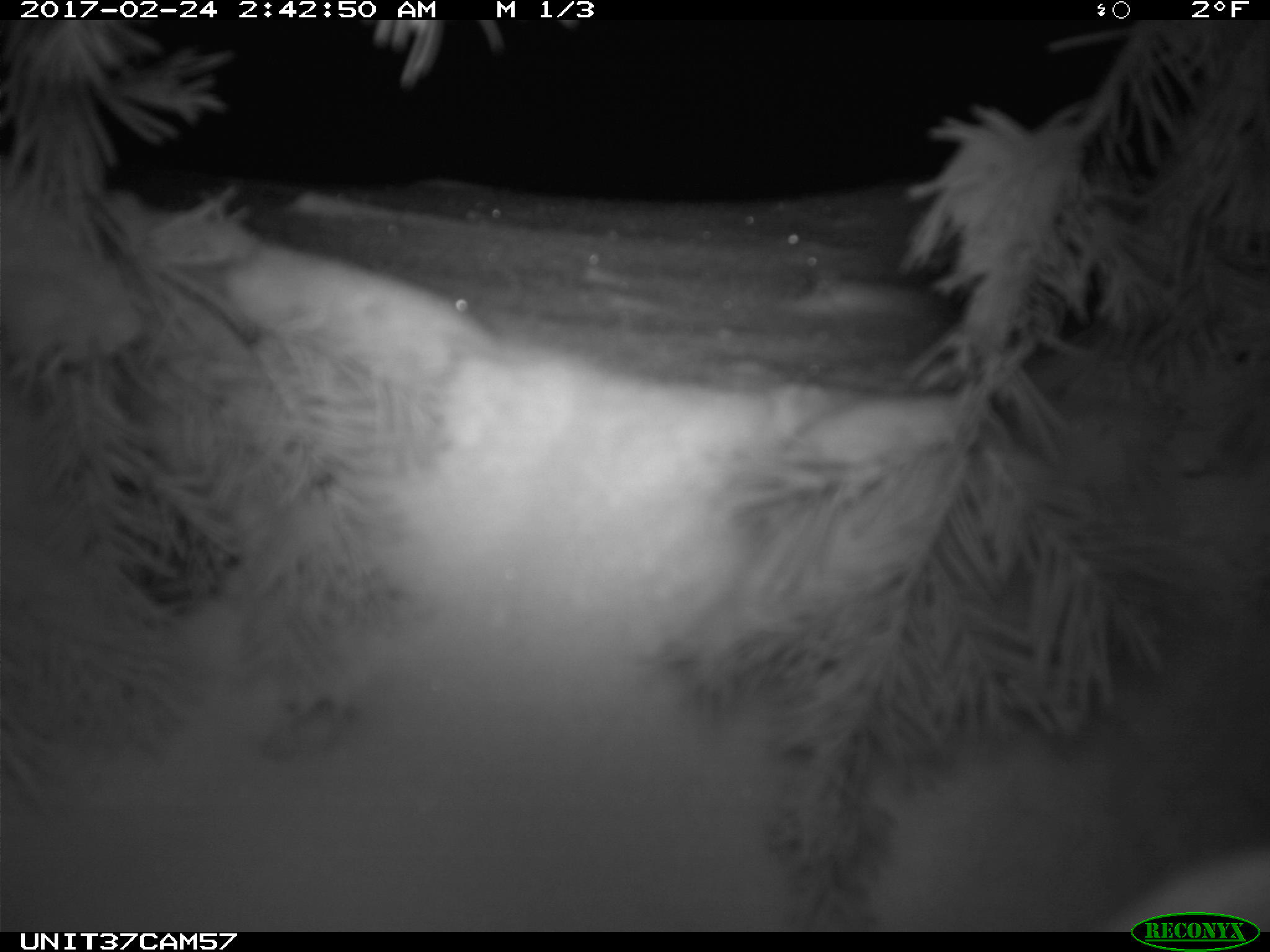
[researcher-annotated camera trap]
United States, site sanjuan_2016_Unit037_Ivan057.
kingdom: Animalia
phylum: Chordata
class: Mammalia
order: Lagomorpha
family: Leporidae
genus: Lepus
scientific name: Lepus americanus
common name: snowshoe hare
Lepus americanus (snowshoe hare).